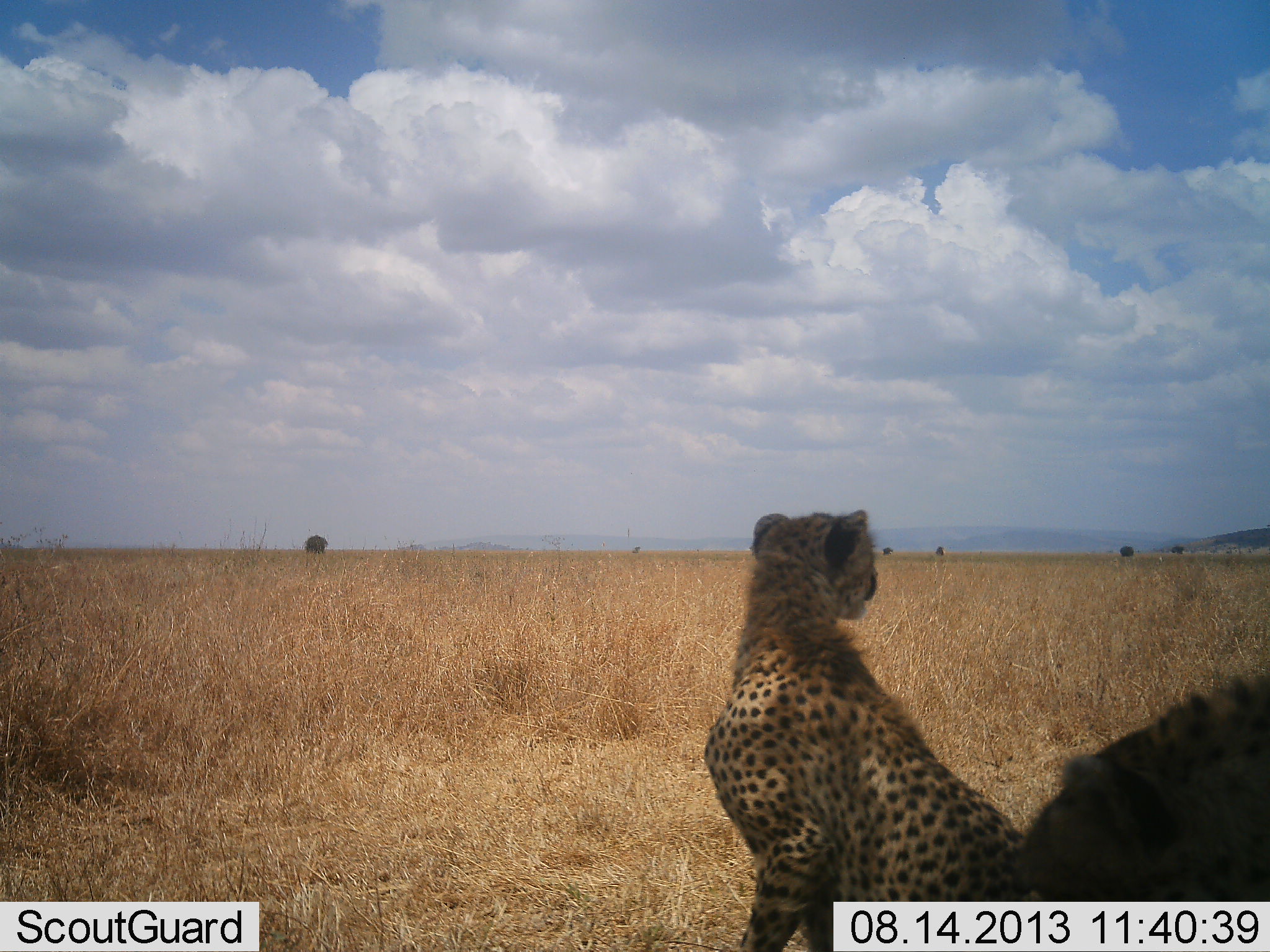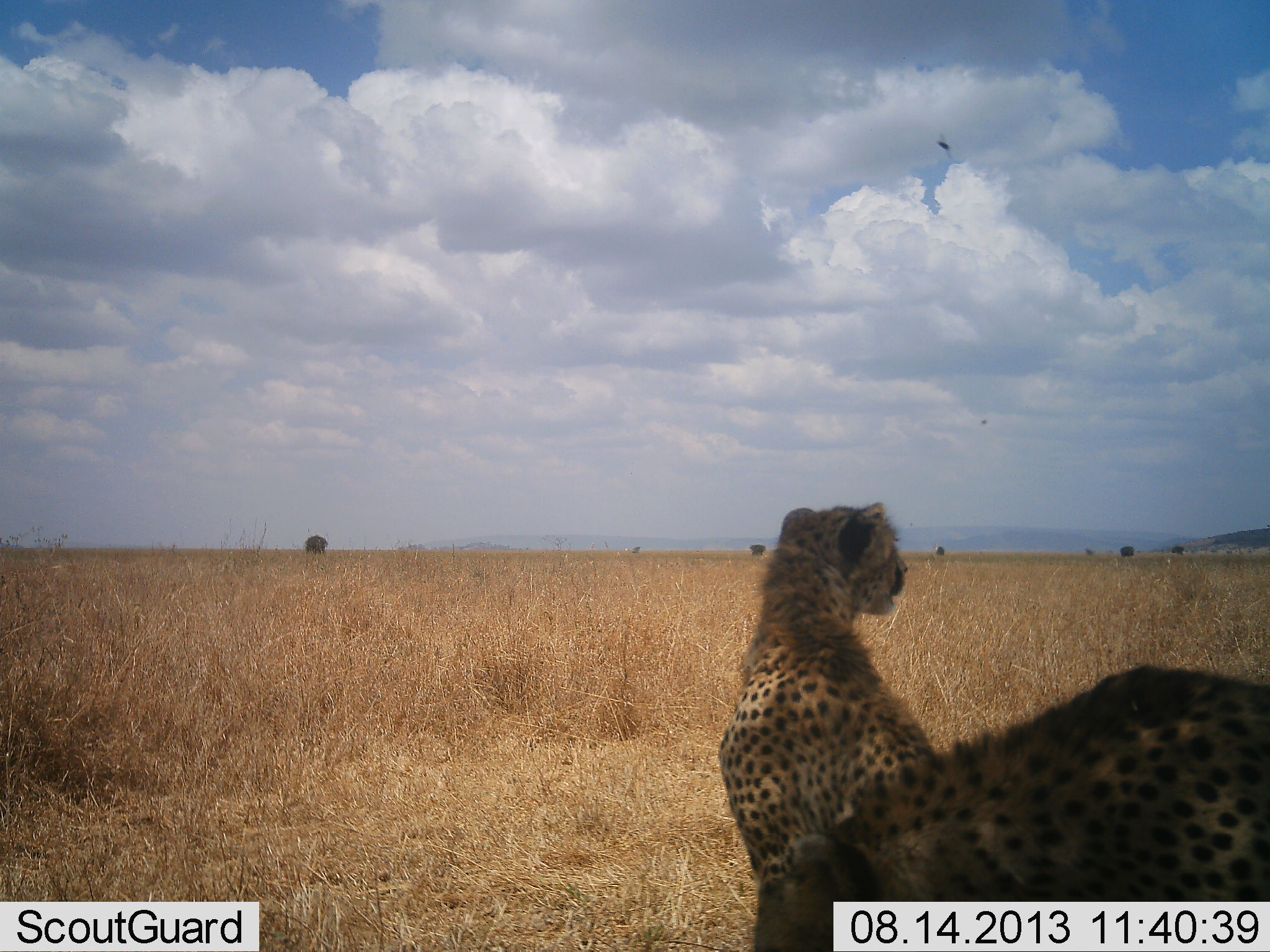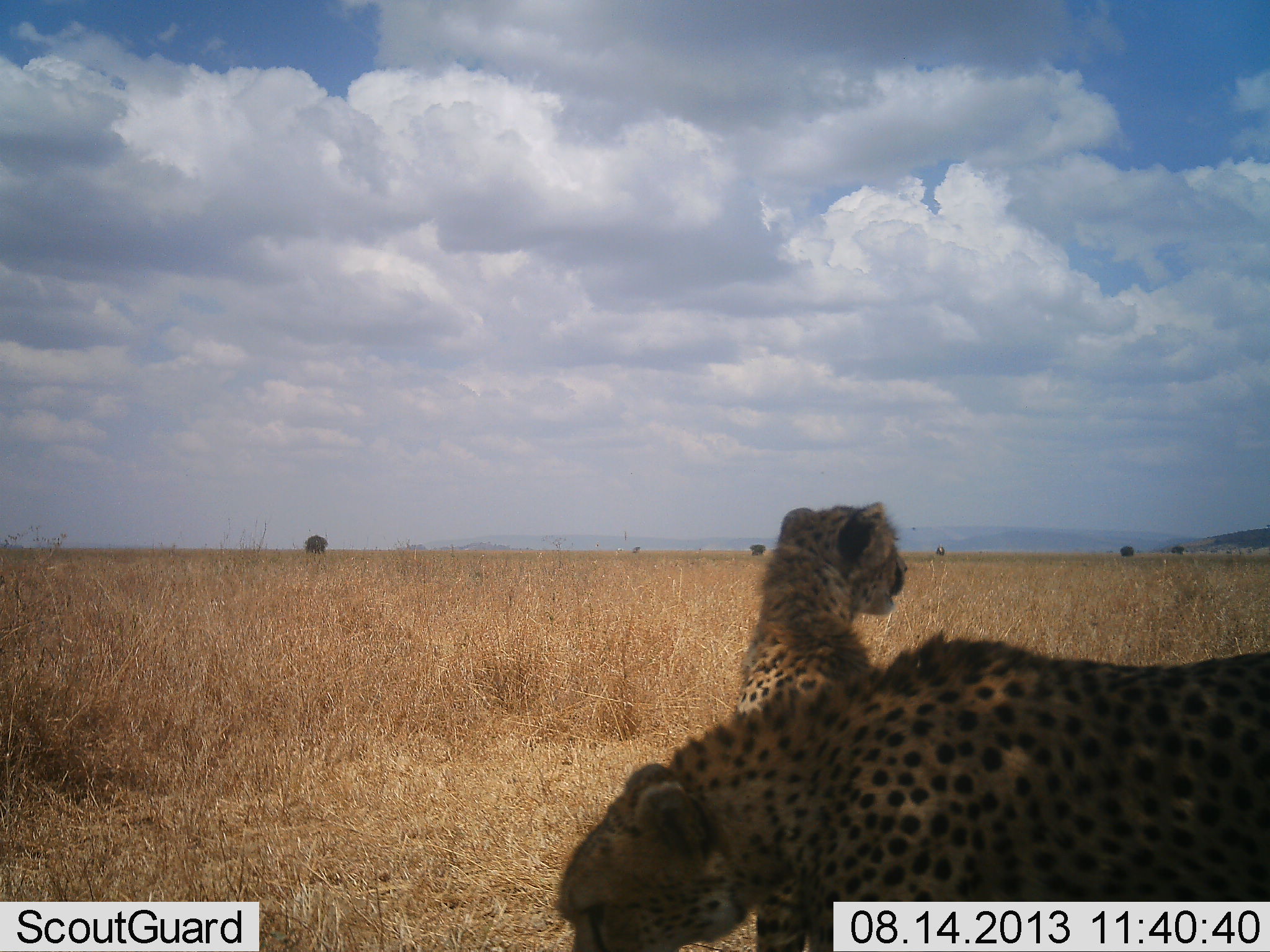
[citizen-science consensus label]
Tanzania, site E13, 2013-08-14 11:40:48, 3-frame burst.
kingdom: Animalia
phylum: Chordata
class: Mammalia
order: Carnivora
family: Felidae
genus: Acinonyx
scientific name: Acinonyx jubatus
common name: cheetah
Cheetah (Acinonyx jubatus), count 2. Behavior (volunteer vote fractions): standing 9%, resting 91%, moving 82%, interacting 0%. Young present (vote fraction): 18%. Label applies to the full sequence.